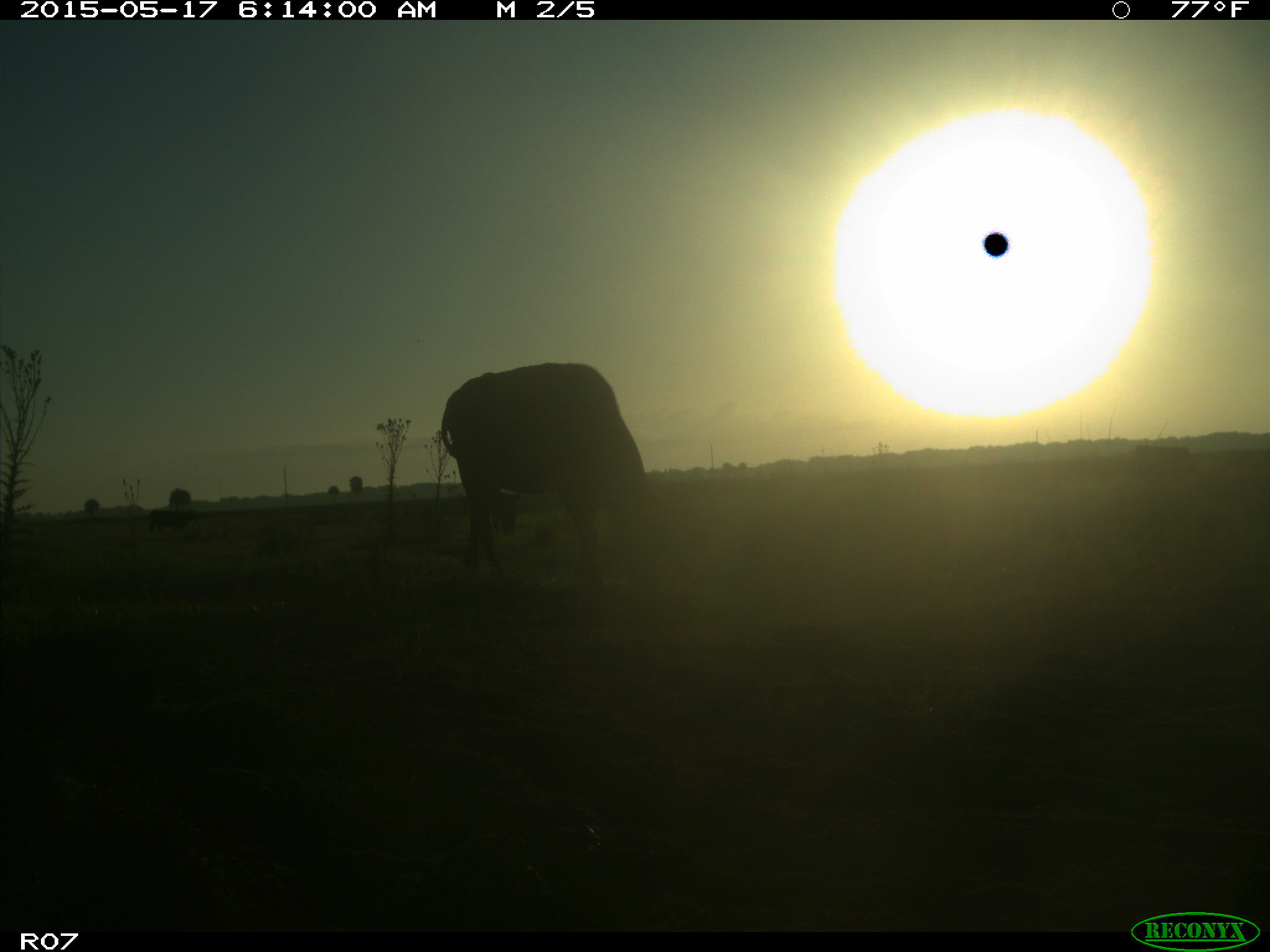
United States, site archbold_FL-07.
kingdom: Animalia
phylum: Chordata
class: Mammalia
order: Artiodactyla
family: Bovidae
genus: Bos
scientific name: Bos taurus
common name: domestic cow